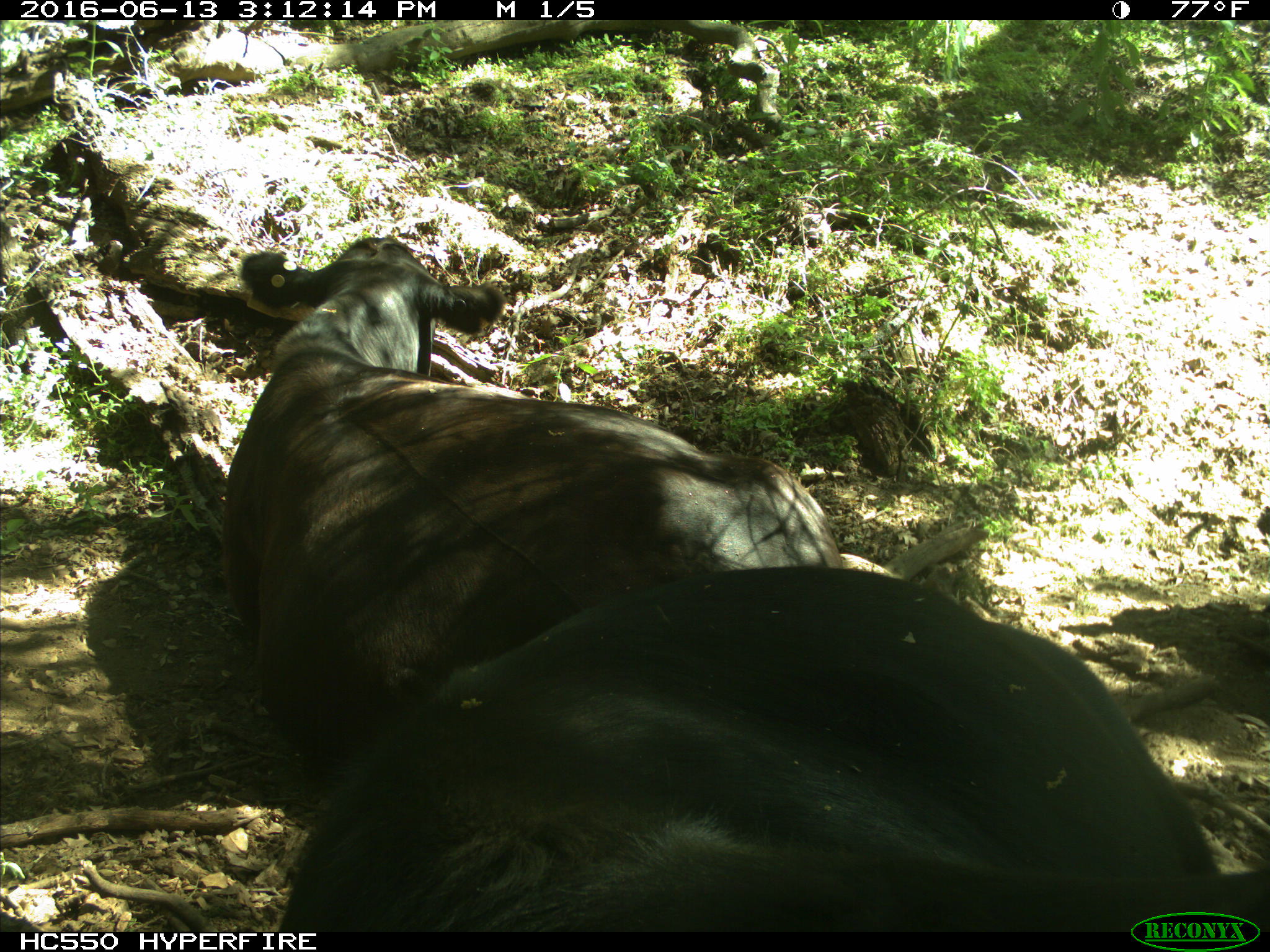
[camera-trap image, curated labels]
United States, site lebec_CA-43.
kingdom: Animalia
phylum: Chordata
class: Mammalia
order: Artiodactyla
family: Bovidae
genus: Bos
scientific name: Bos taurus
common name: domestic cow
Bos taurus (domestic cow).